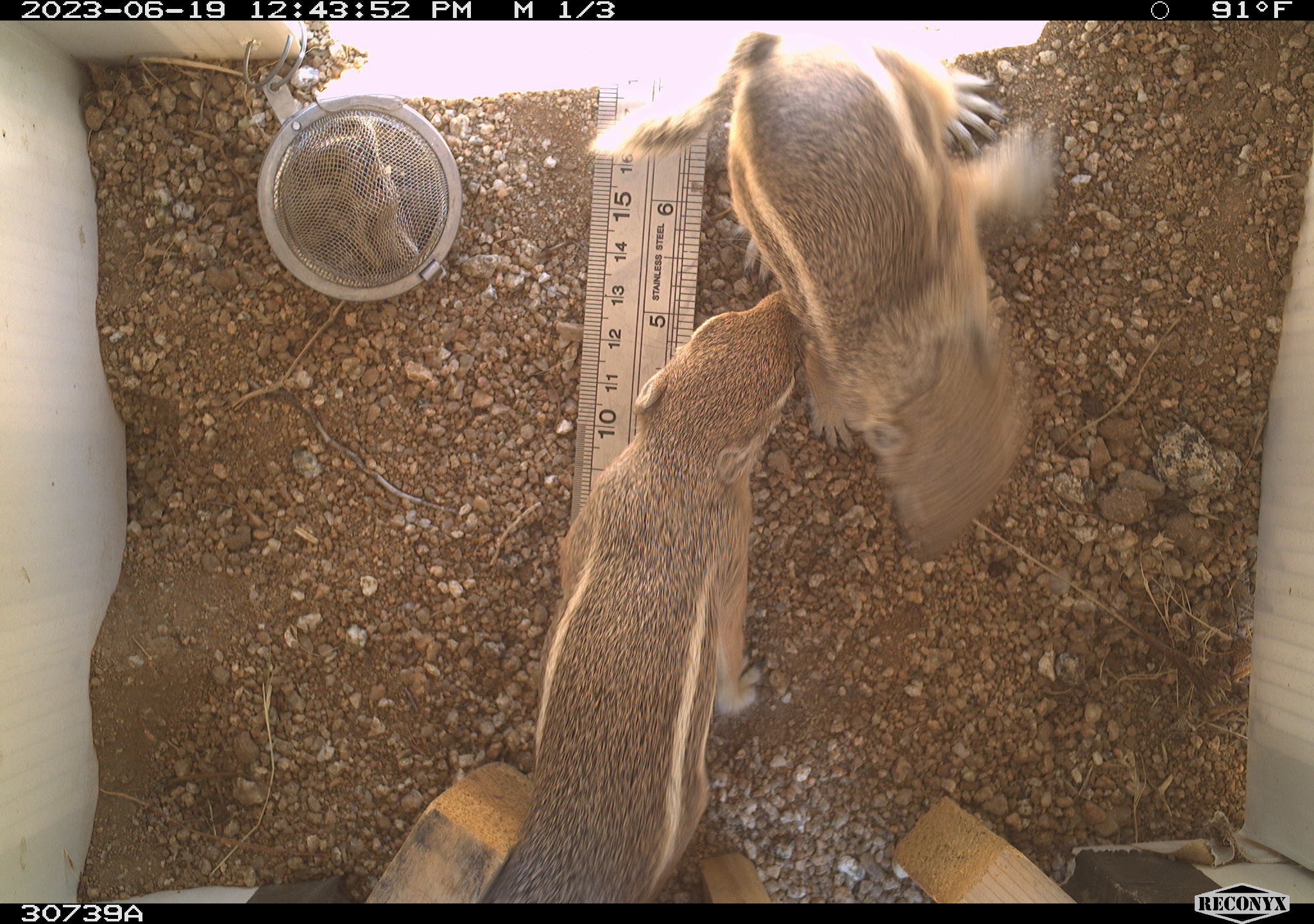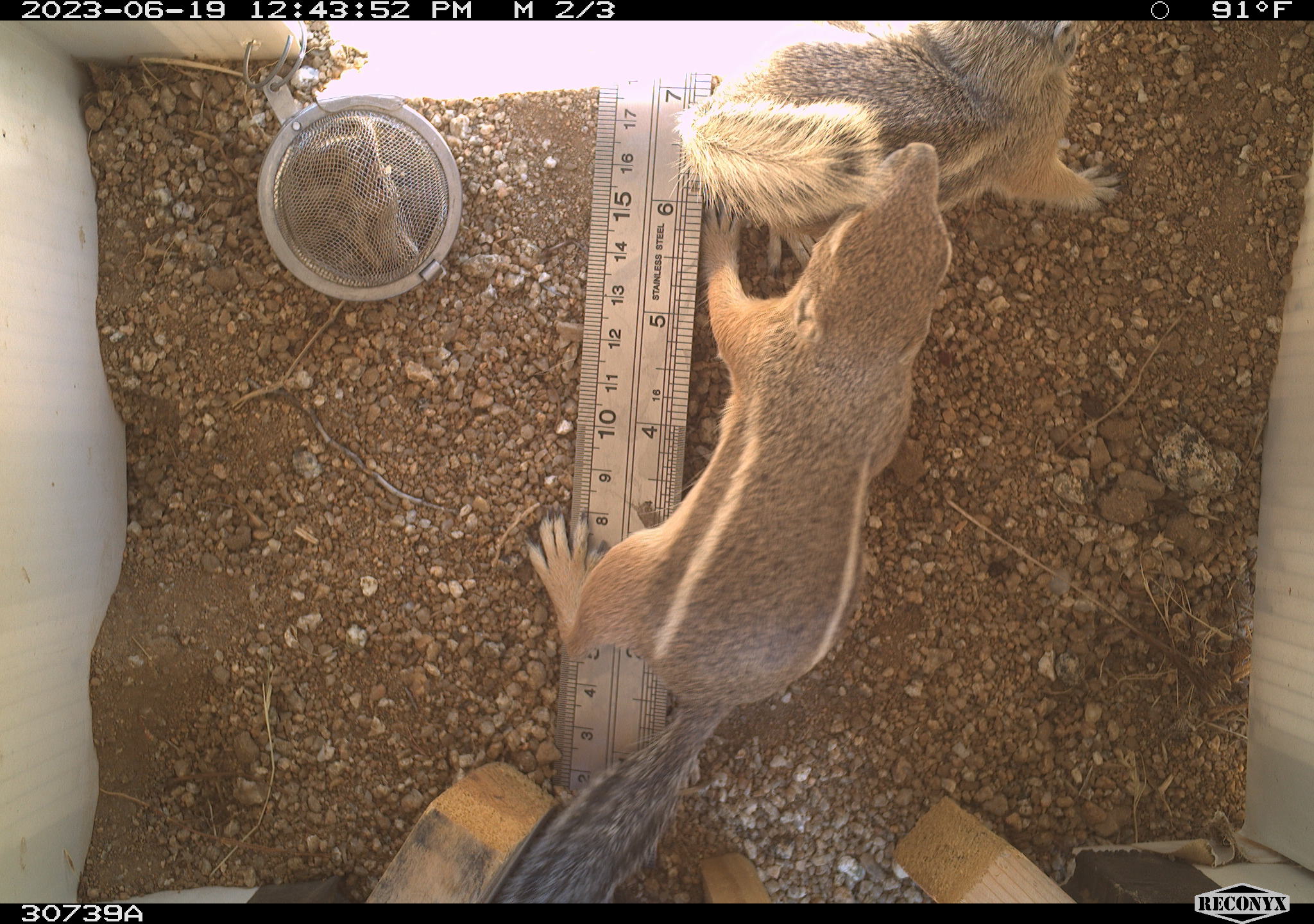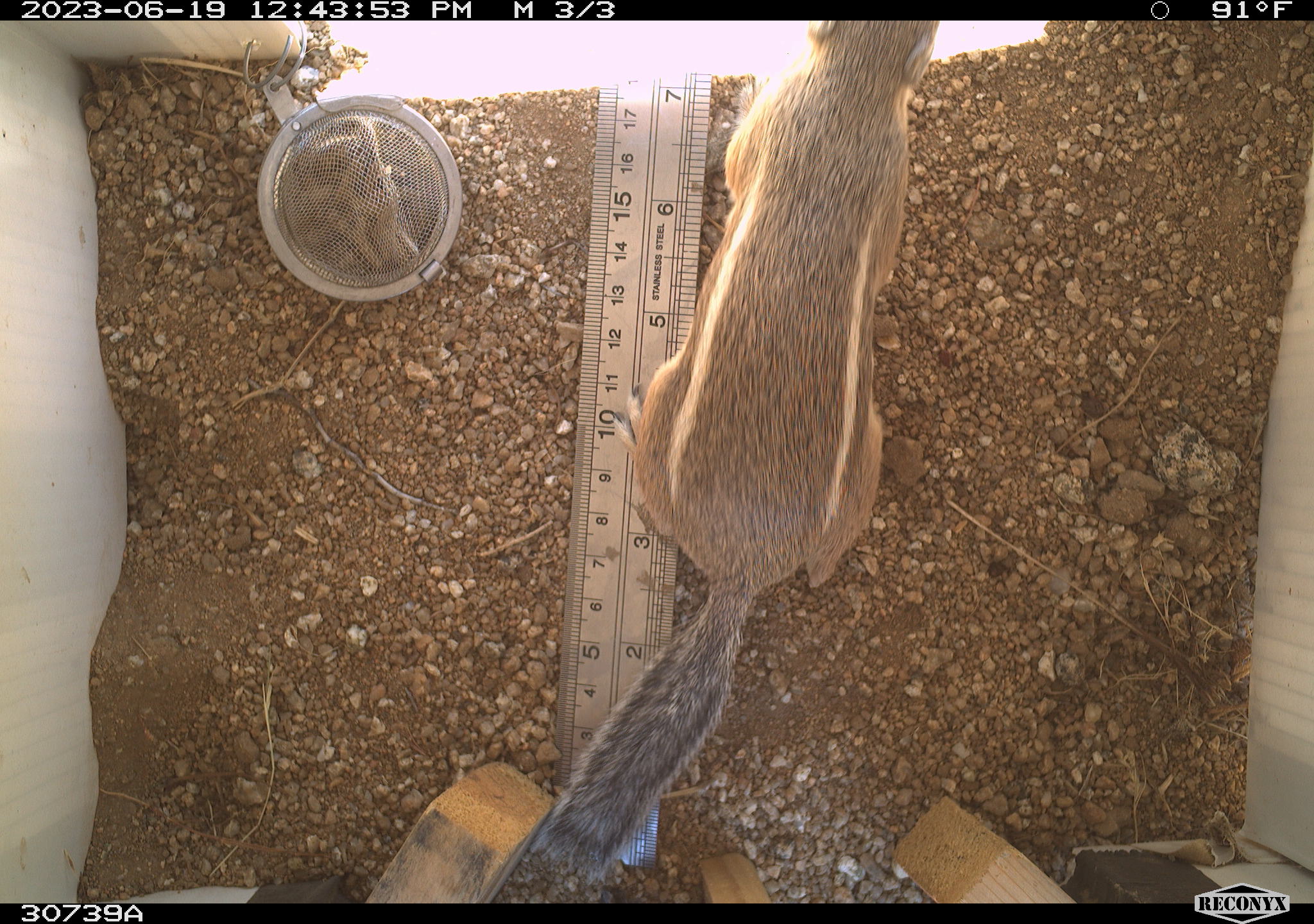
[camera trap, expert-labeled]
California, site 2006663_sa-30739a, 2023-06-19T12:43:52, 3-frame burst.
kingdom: Animalia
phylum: Chordata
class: Mammalia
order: Rodentia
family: Sciuridae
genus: Ammospermophilus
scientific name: Ammospermophilus leucurus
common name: white-tailed antelope squirrel